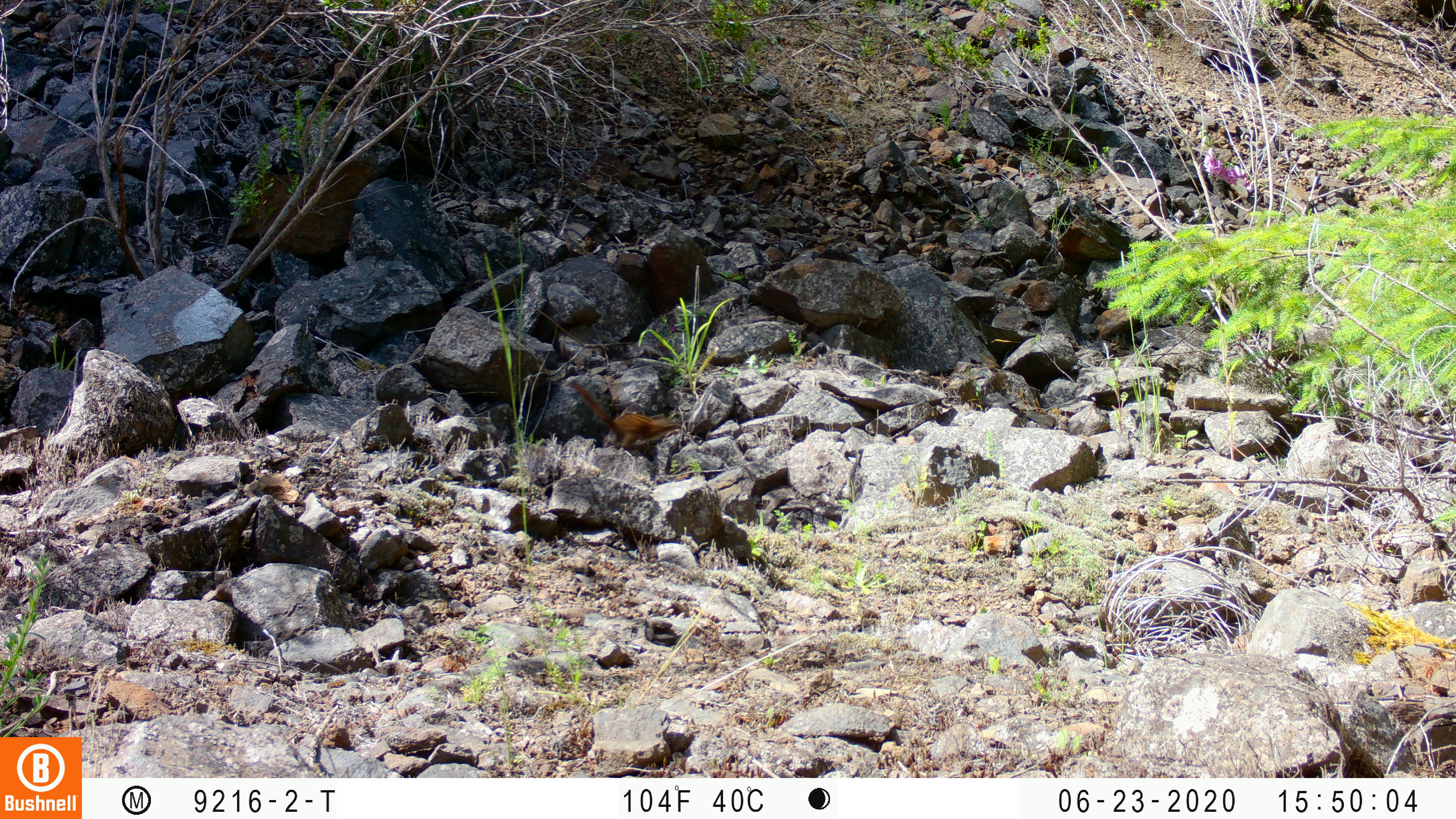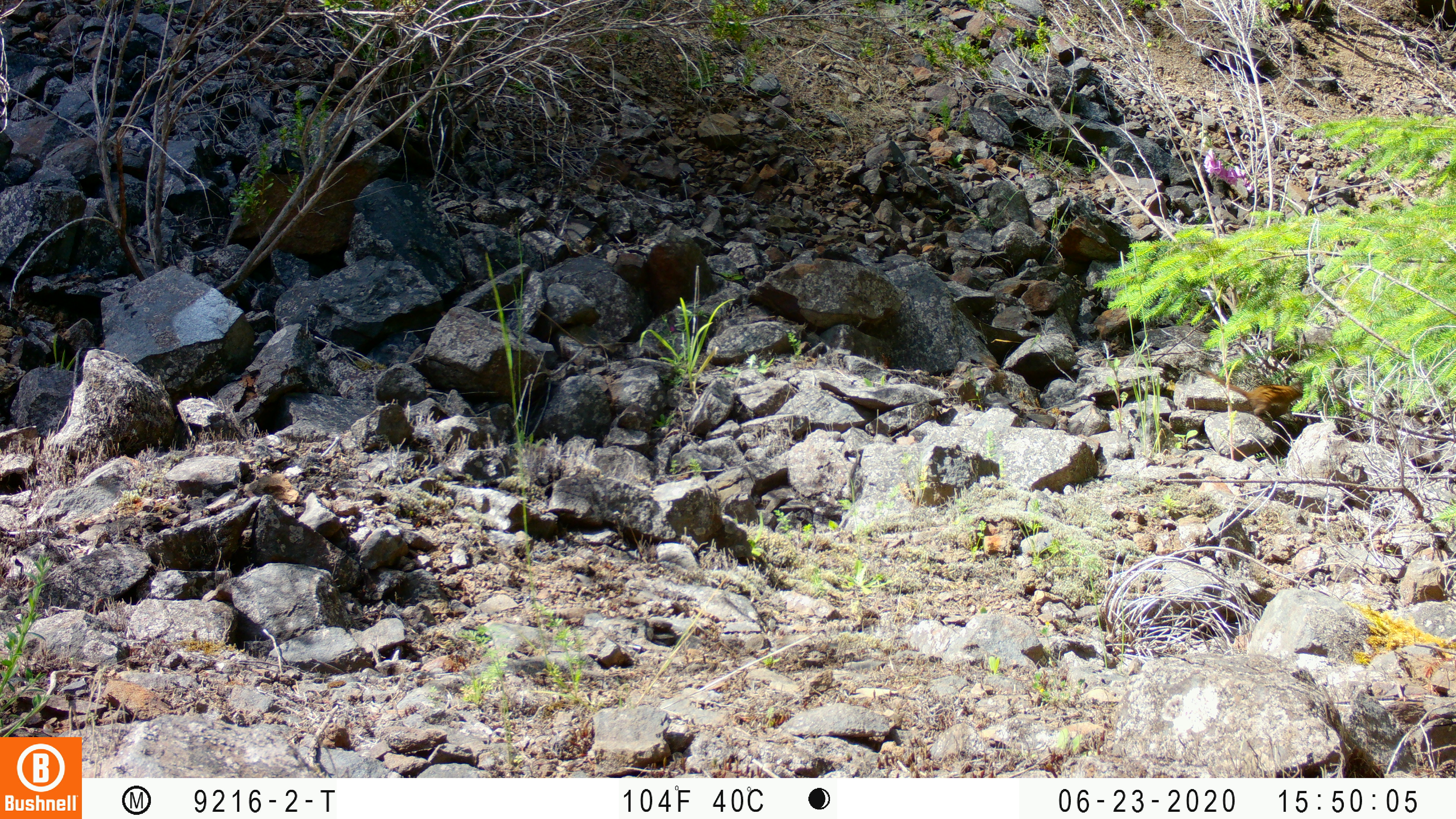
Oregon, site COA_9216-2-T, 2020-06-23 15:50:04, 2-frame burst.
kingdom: Animalia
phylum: Chordata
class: Mammalia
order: Rodentia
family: Sciuridae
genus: Neotamias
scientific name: Neotamias townsendii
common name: townsend's chipmunk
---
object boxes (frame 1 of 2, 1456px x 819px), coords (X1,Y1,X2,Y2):
townsend's chipmunk: (568,378,684,452)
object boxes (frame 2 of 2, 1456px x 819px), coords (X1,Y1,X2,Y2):
townsend's chipmunk: (1204,369,1303,419)